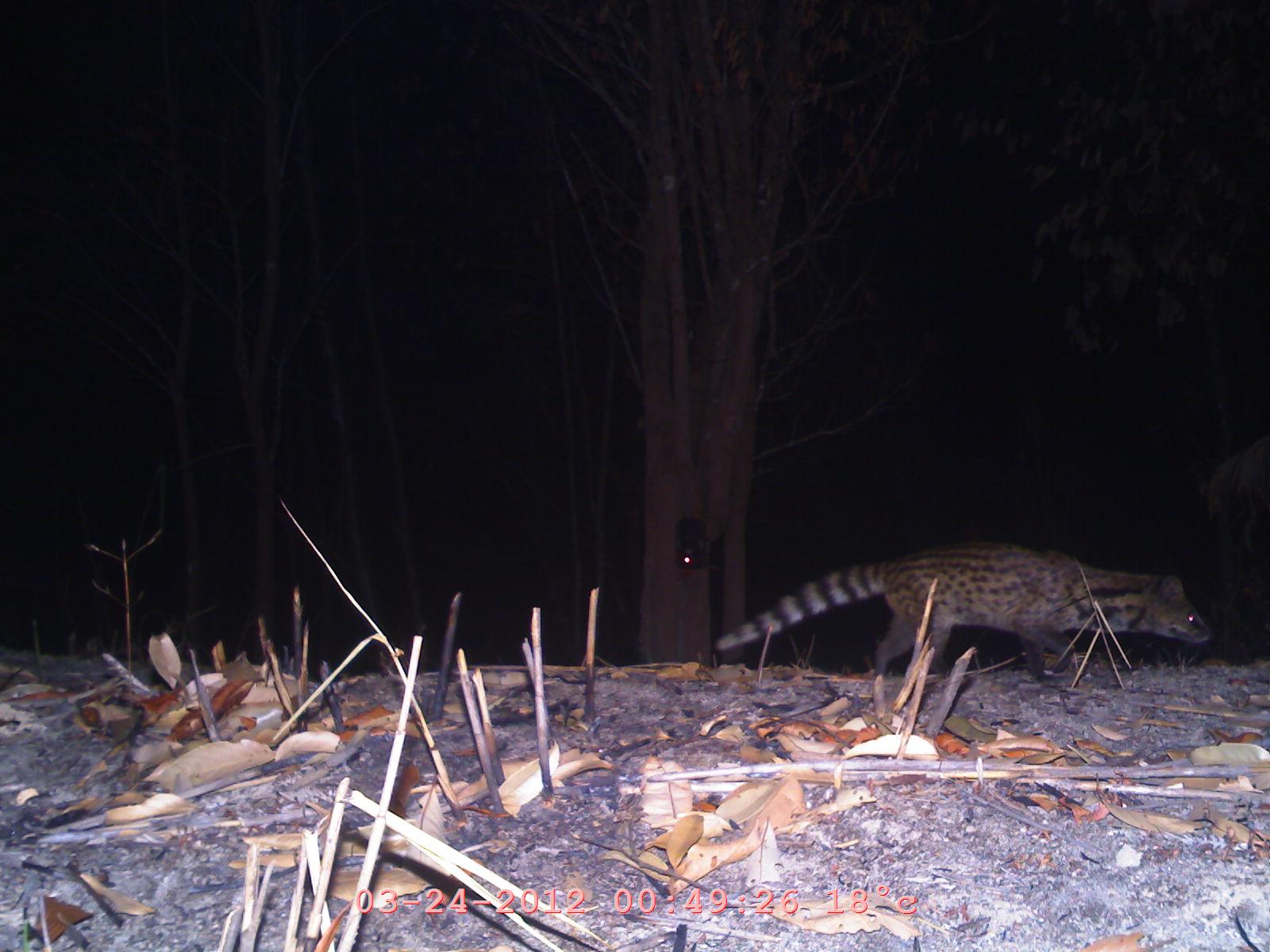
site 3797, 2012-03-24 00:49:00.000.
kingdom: Animalia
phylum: Chordata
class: Mammalia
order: Carnivora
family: Viverridae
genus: Viverricula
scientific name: Viverricula indica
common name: small indian civet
Viverricula indica (small indian civet), count 1.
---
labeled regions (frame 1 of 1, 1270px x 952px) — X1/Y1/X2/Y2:
viverricula indica: 709/539/1212/686